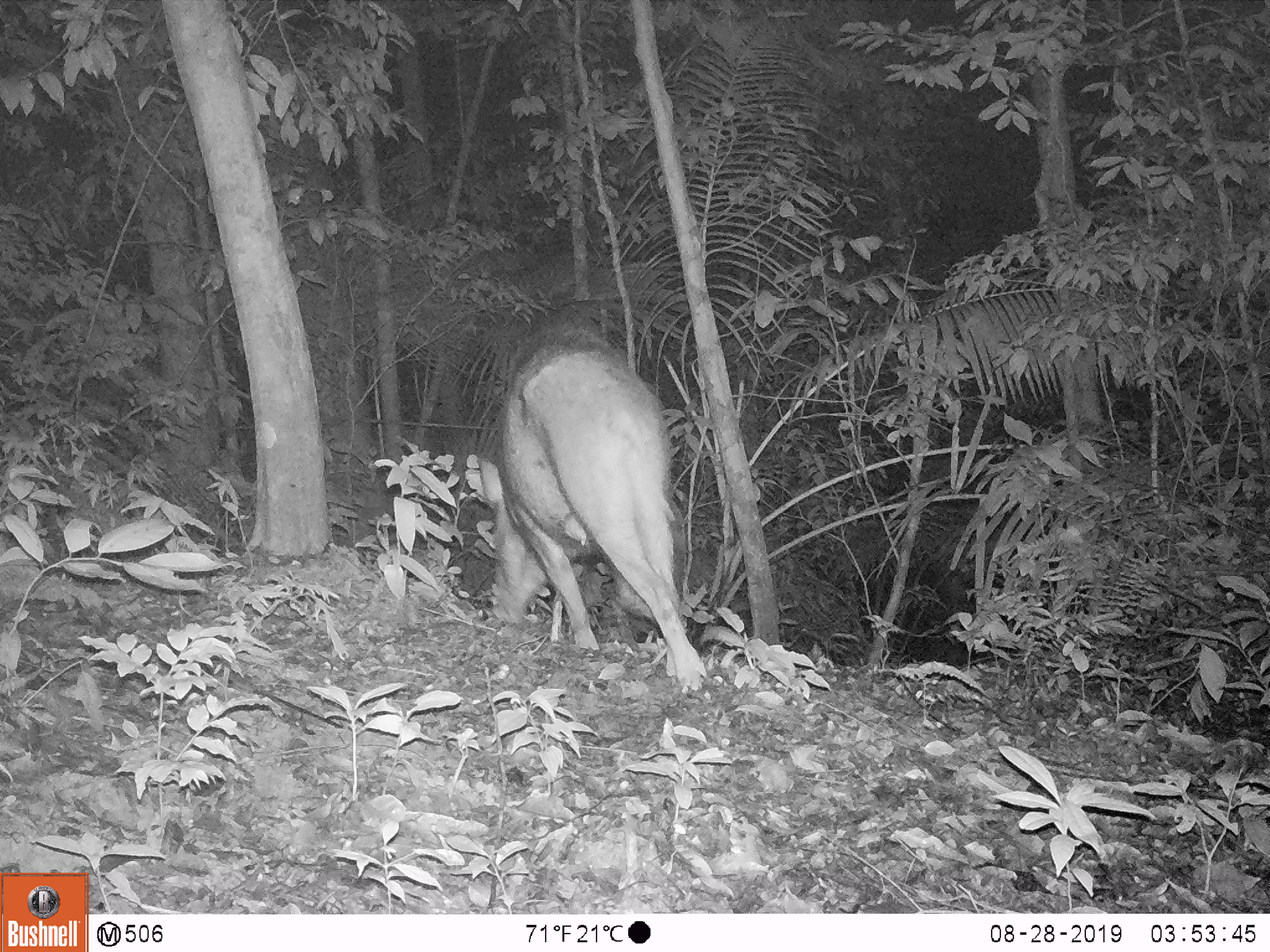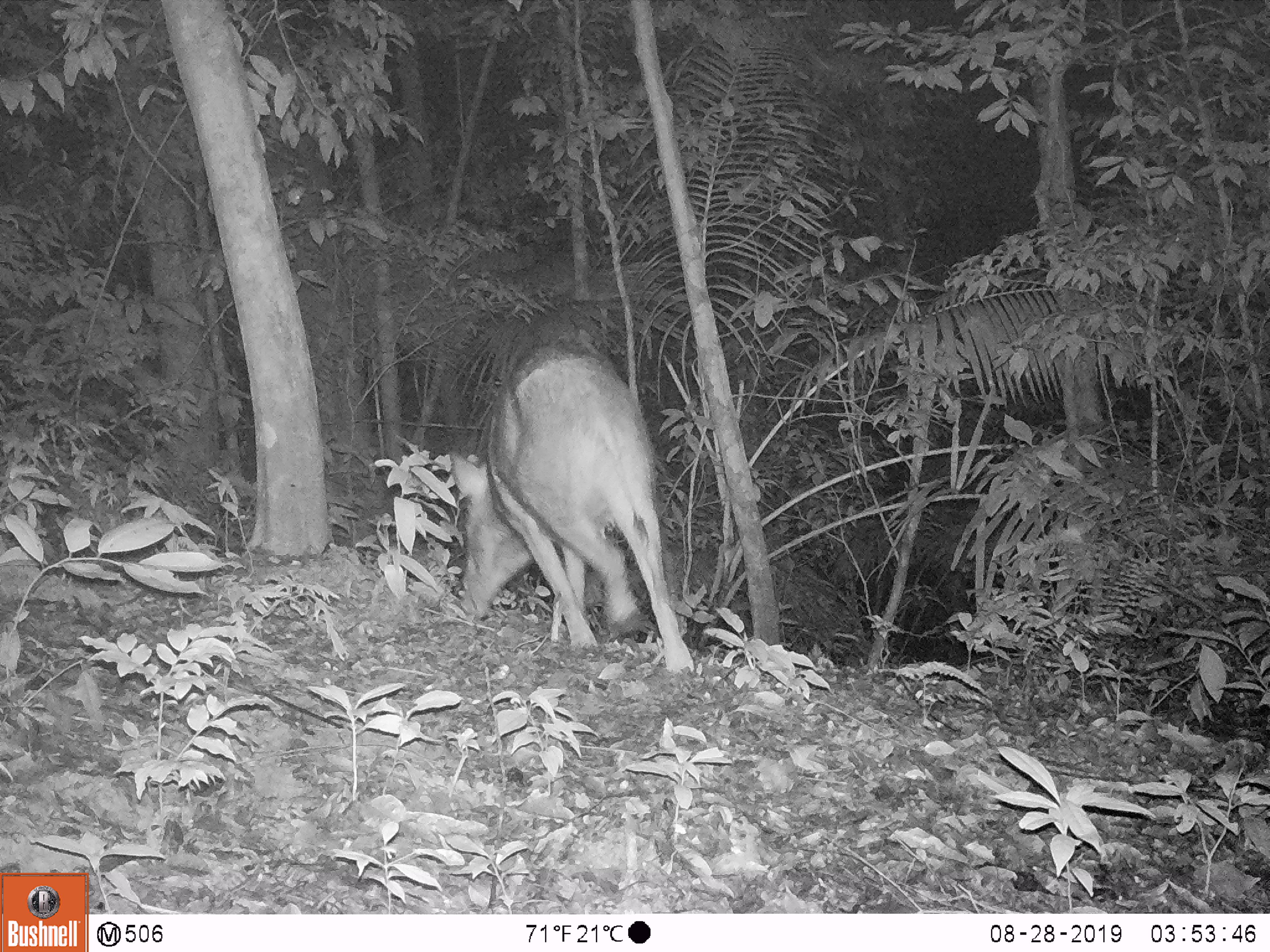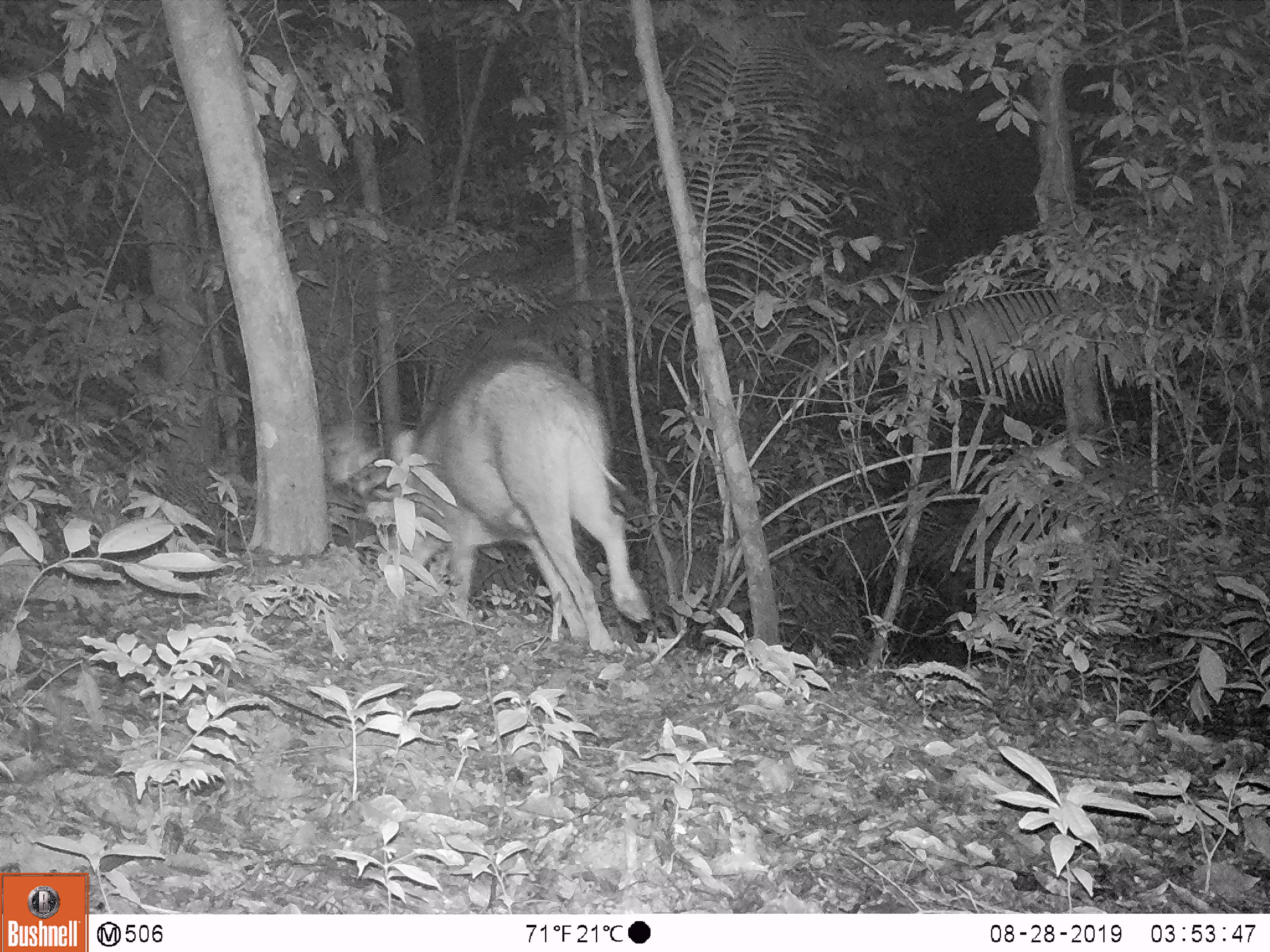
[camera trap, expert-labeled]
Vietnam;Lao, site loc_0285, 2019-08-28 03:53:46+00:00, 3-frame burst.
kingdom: Animalia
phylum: Chordata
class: Mammalia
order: Artiodactyla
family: Suidae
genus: Sus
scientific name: Sus scrofa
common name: eurasian wild pig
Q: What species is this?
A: Eurasian wild pig (Sus scrofa).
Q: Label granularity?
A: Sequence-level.